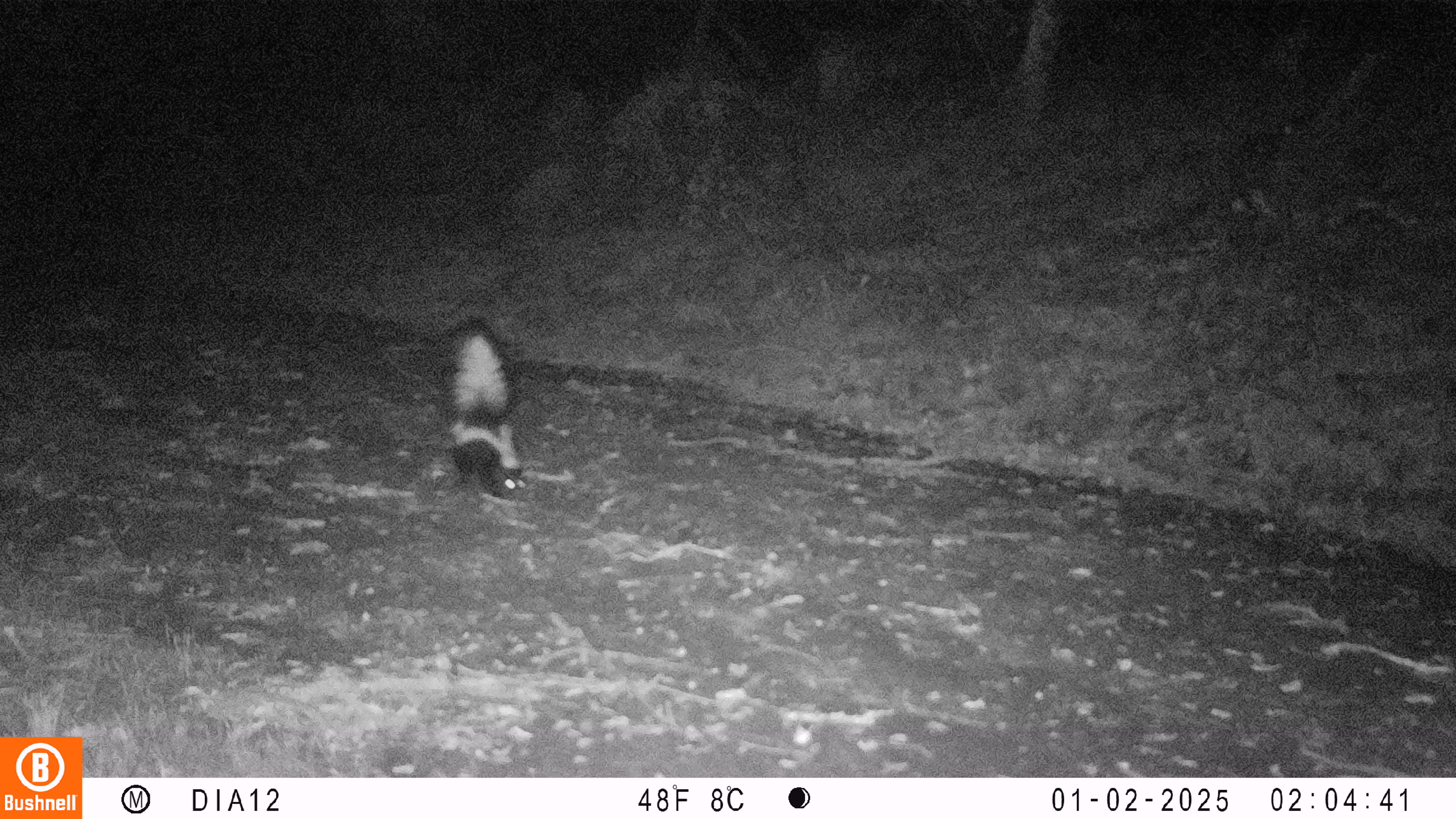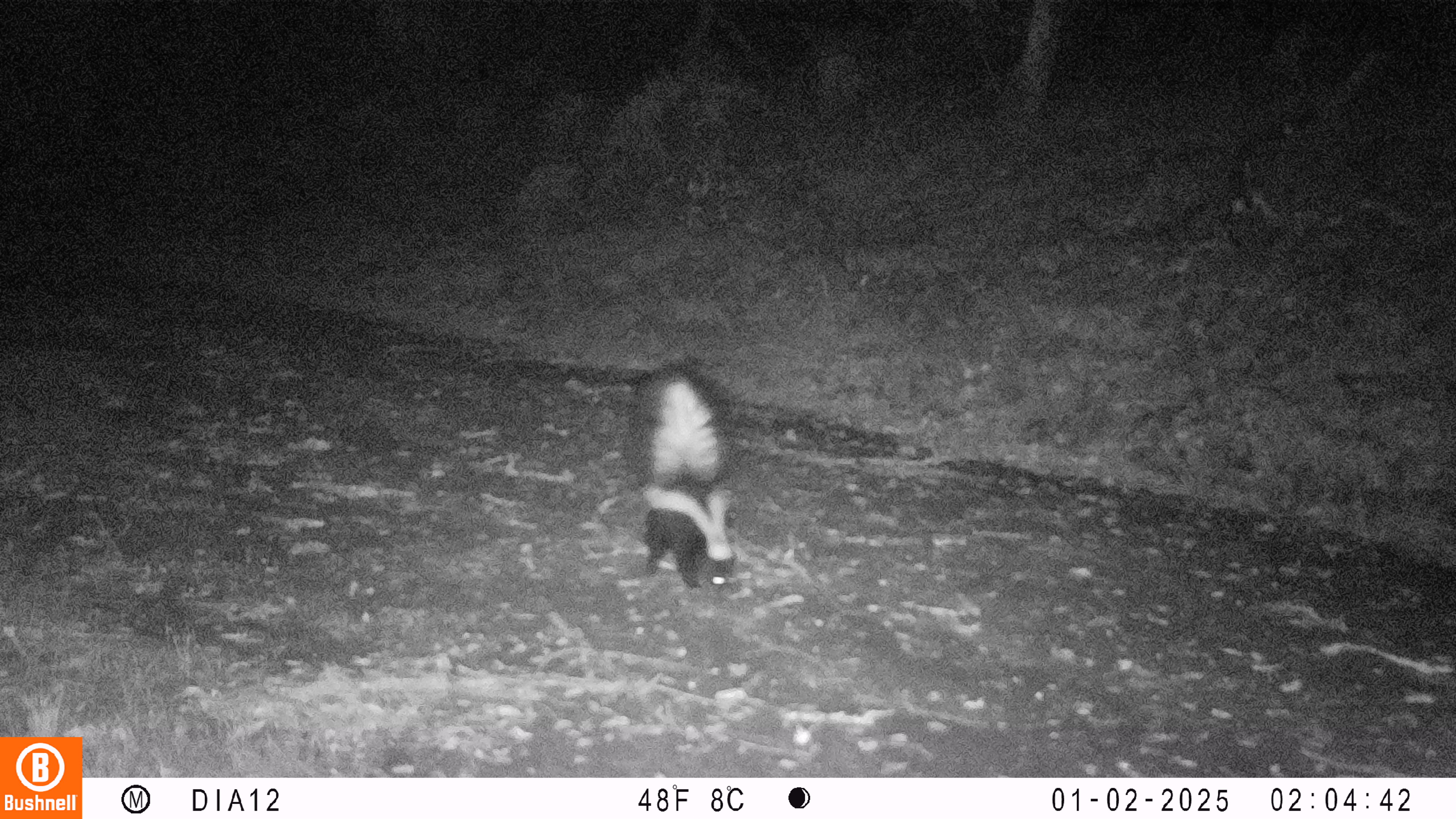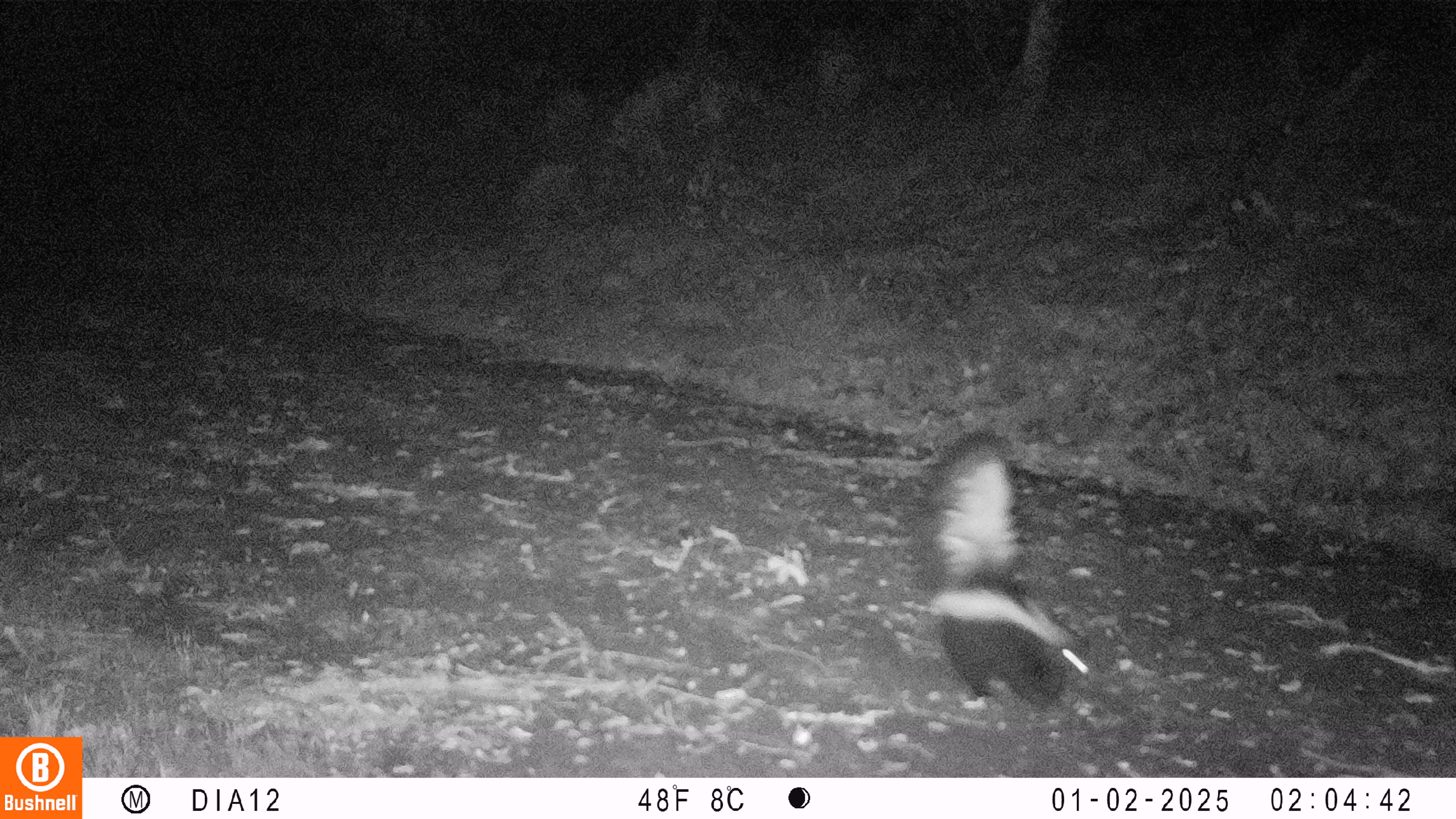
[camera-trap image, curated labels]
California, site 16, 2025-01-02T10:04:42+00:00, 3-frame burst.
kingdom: Animalia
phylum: Chordata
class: Mammalia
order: Carnivora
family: Mephitidae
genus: Mephitis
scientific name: Mephitis mephitis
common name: striped skunk